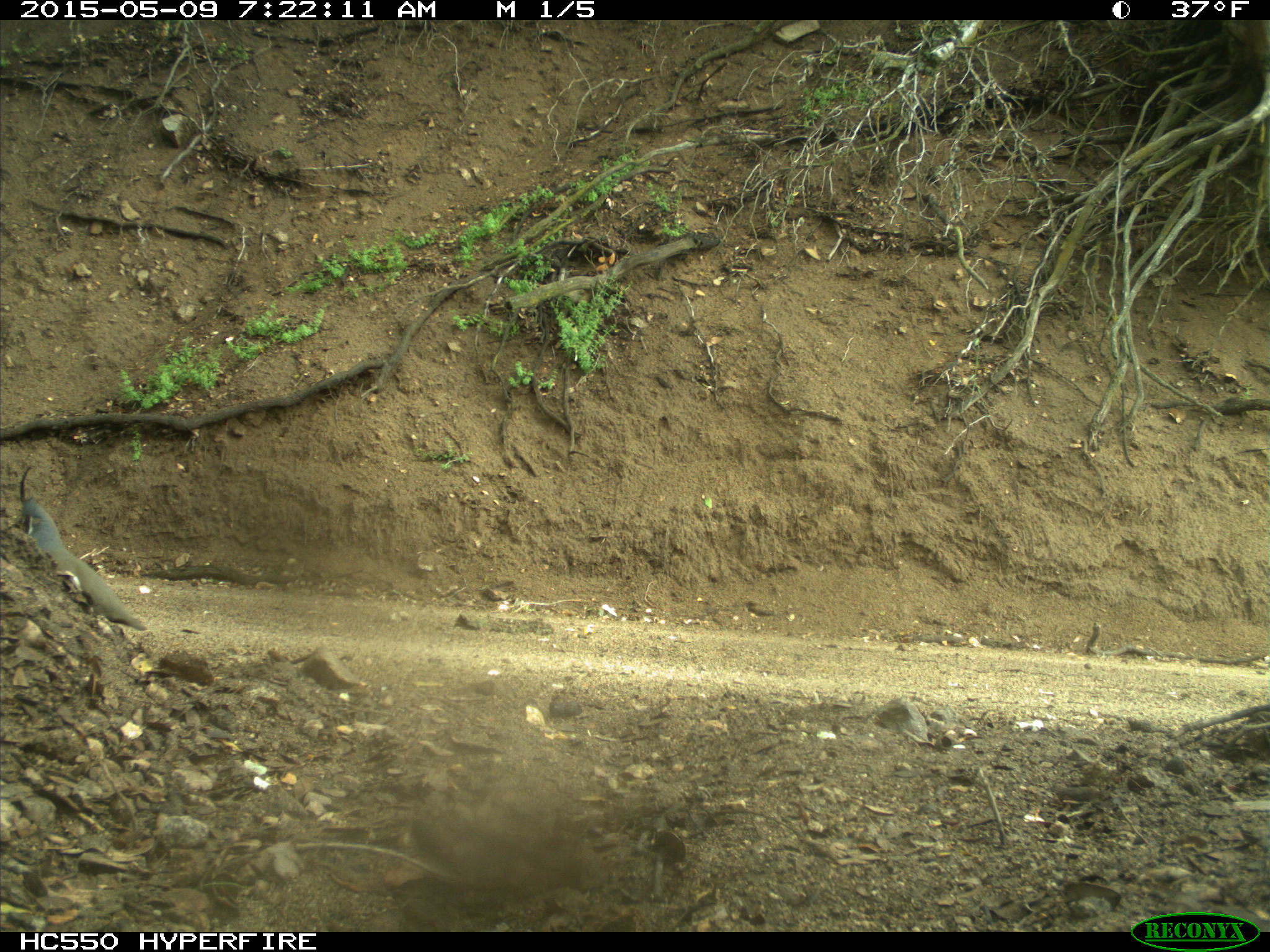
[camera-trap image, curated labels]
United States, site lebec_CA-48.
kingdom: Animalia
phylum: Chordata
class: Aves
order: Galliformes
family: Odontophoridae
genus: Callipepla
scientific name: Callipepla californica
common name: california quail